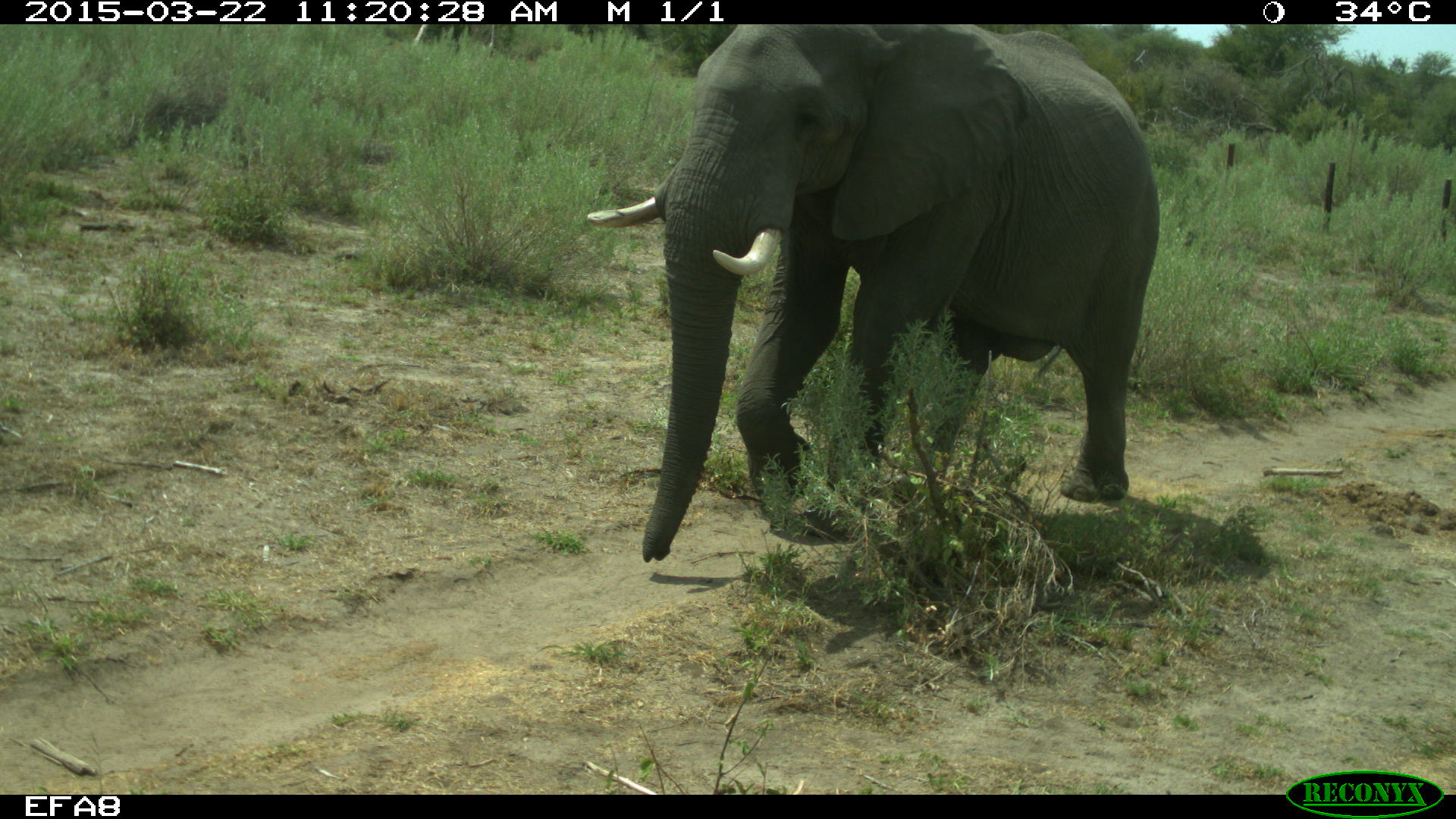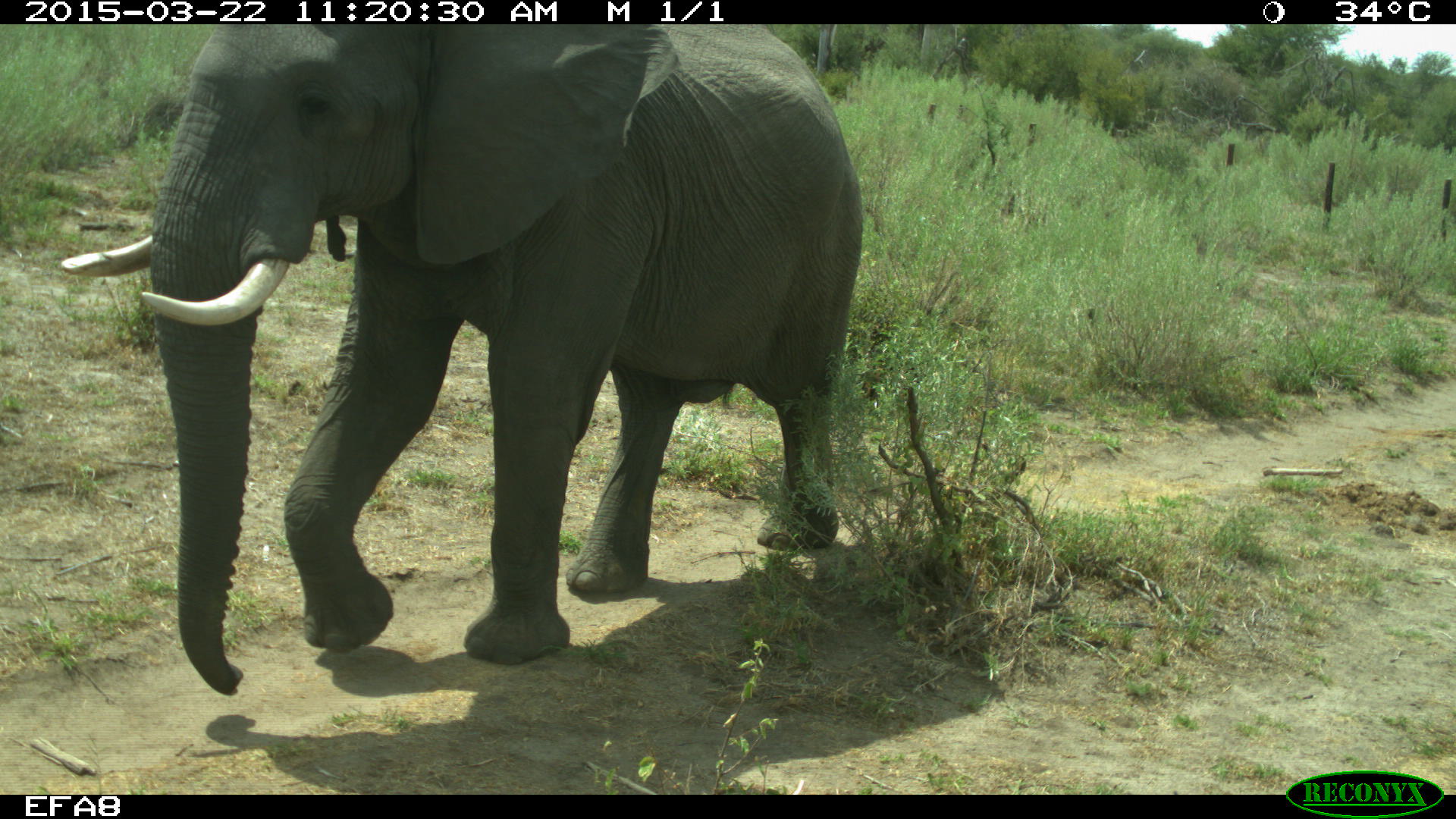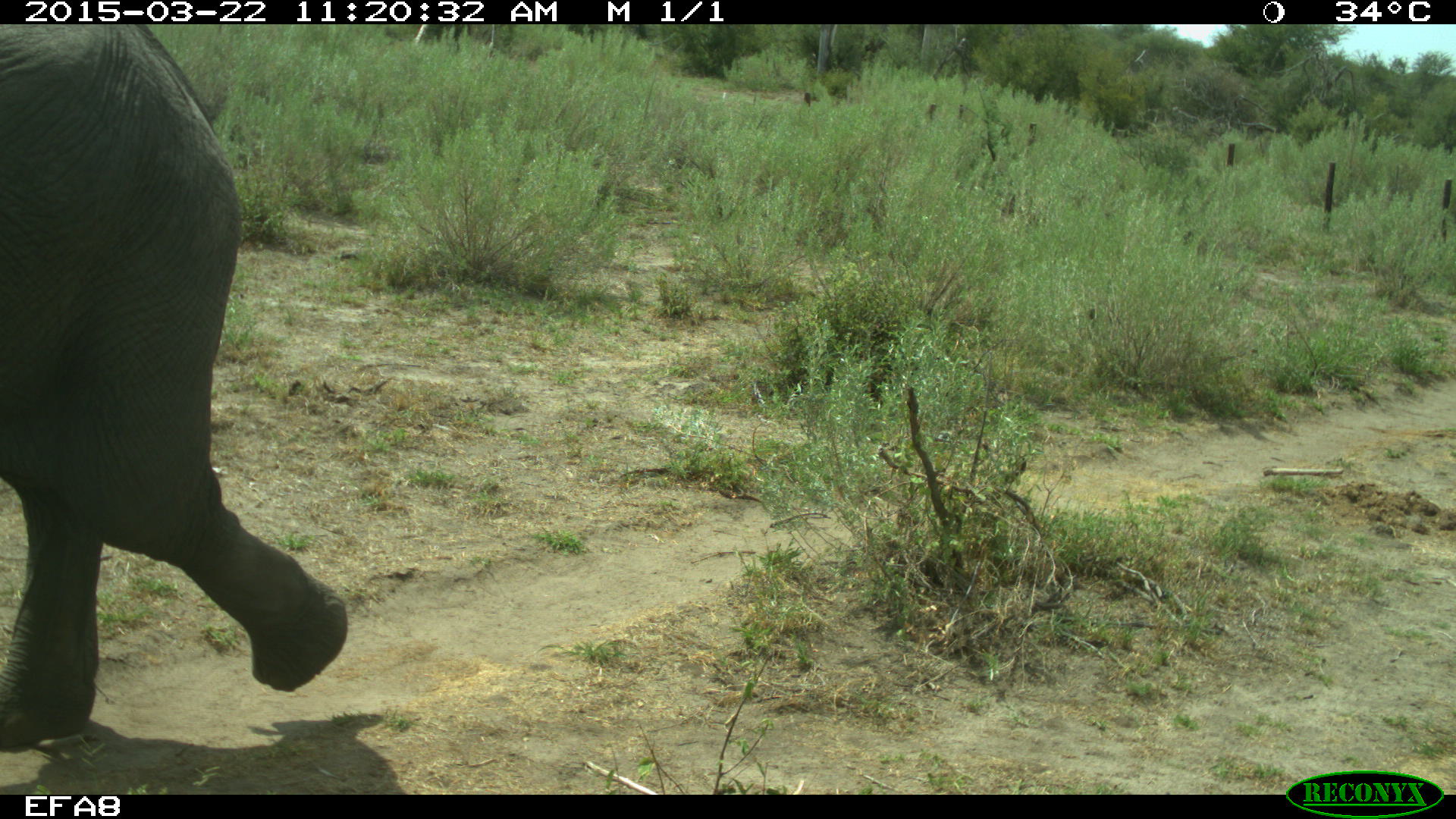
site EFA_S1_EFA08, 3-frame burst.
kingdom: Animalia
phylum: Chordata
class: Mammalia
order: Proboscidea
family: Elephantidae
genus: Loxodonta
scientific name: Loxodonta africana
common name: african bush elephant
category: elephant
Elephant (african bush elephant) (Loxodonta africana), count 1. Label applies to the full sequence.